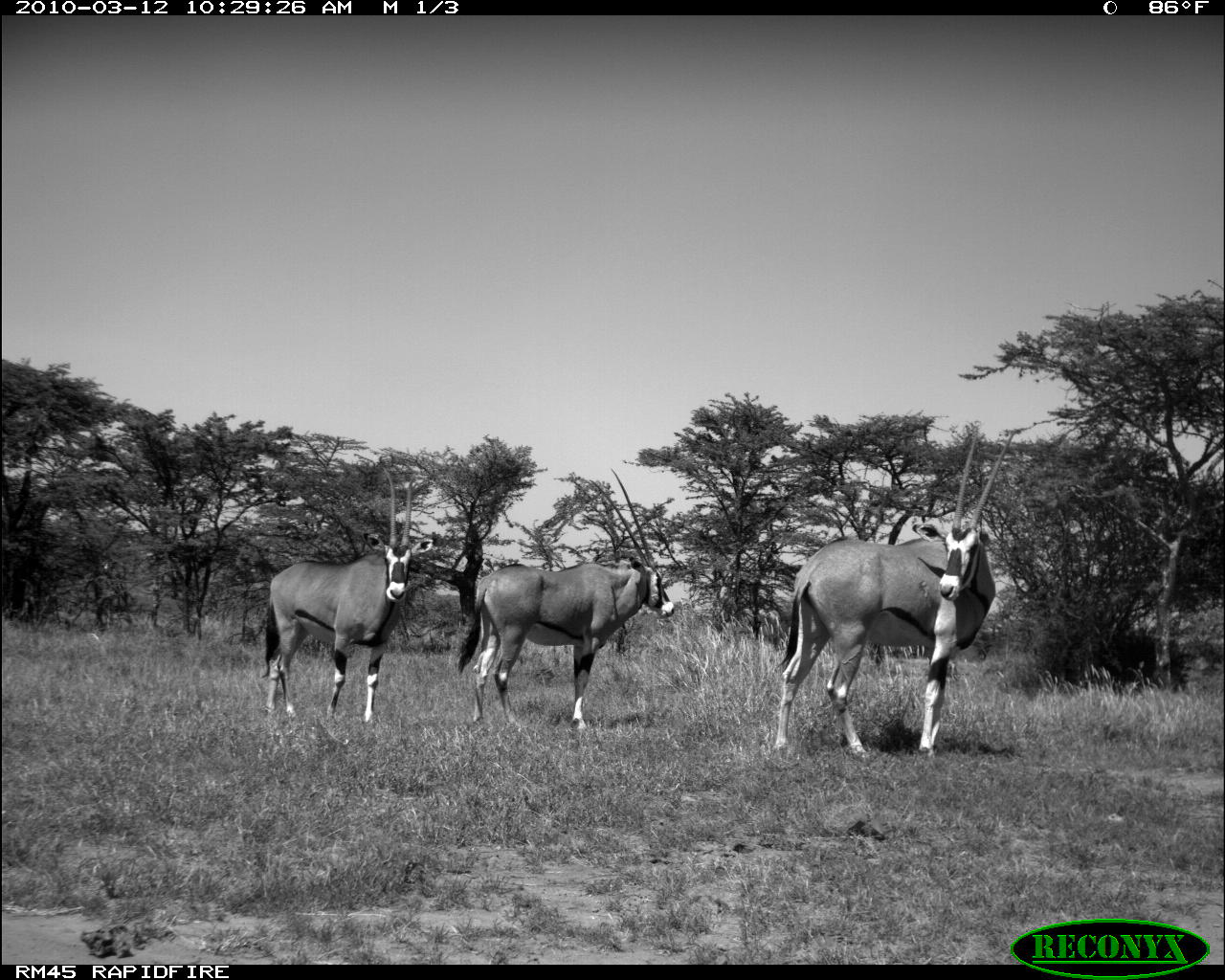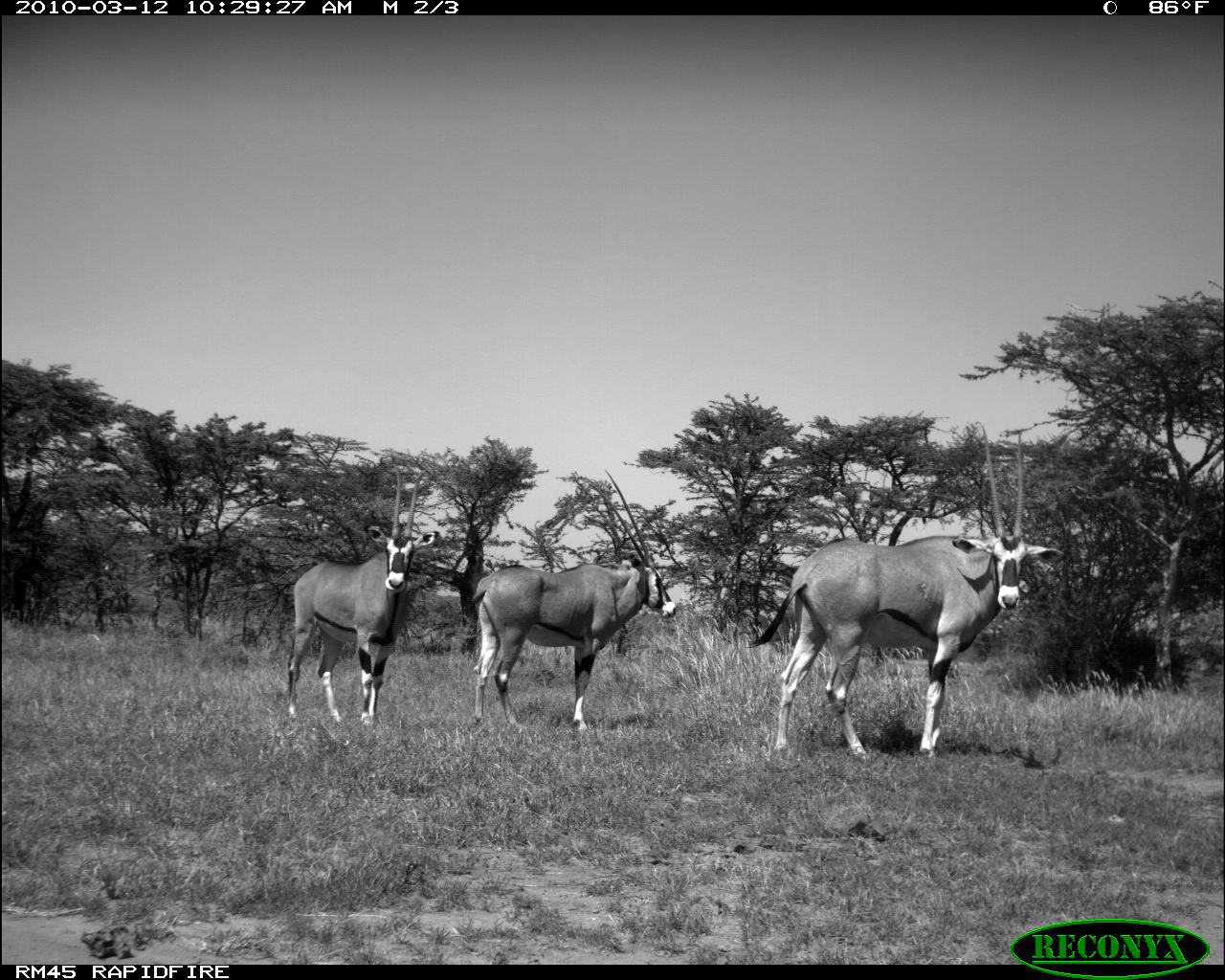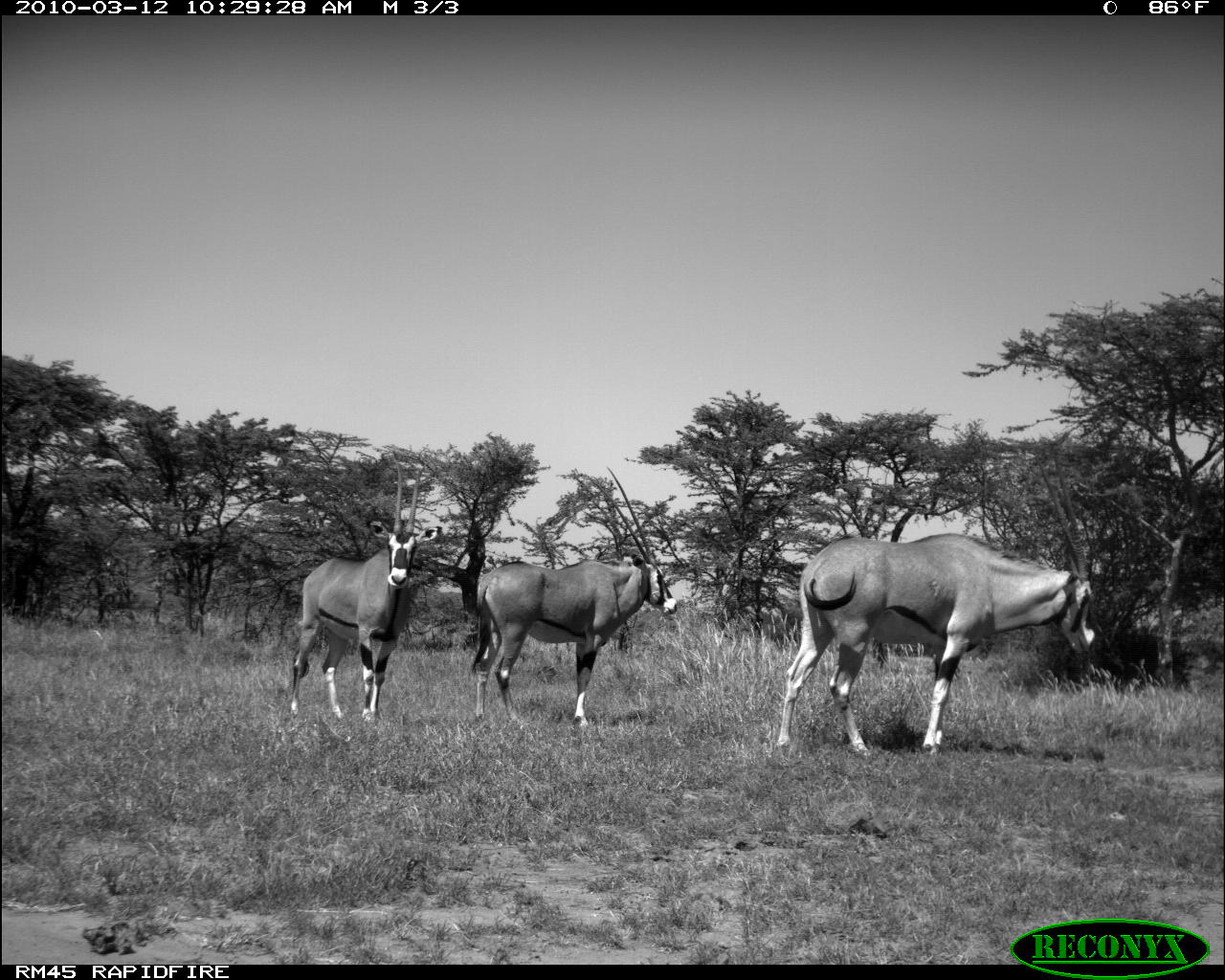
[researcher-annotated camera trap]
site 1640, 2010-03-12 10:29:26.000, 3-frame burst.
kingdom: Animalia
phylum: Chordata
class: Mammalia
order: Artiodactyla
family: Bovidae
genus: Oryx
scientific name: Oryx beisa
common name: east african oryx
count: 3